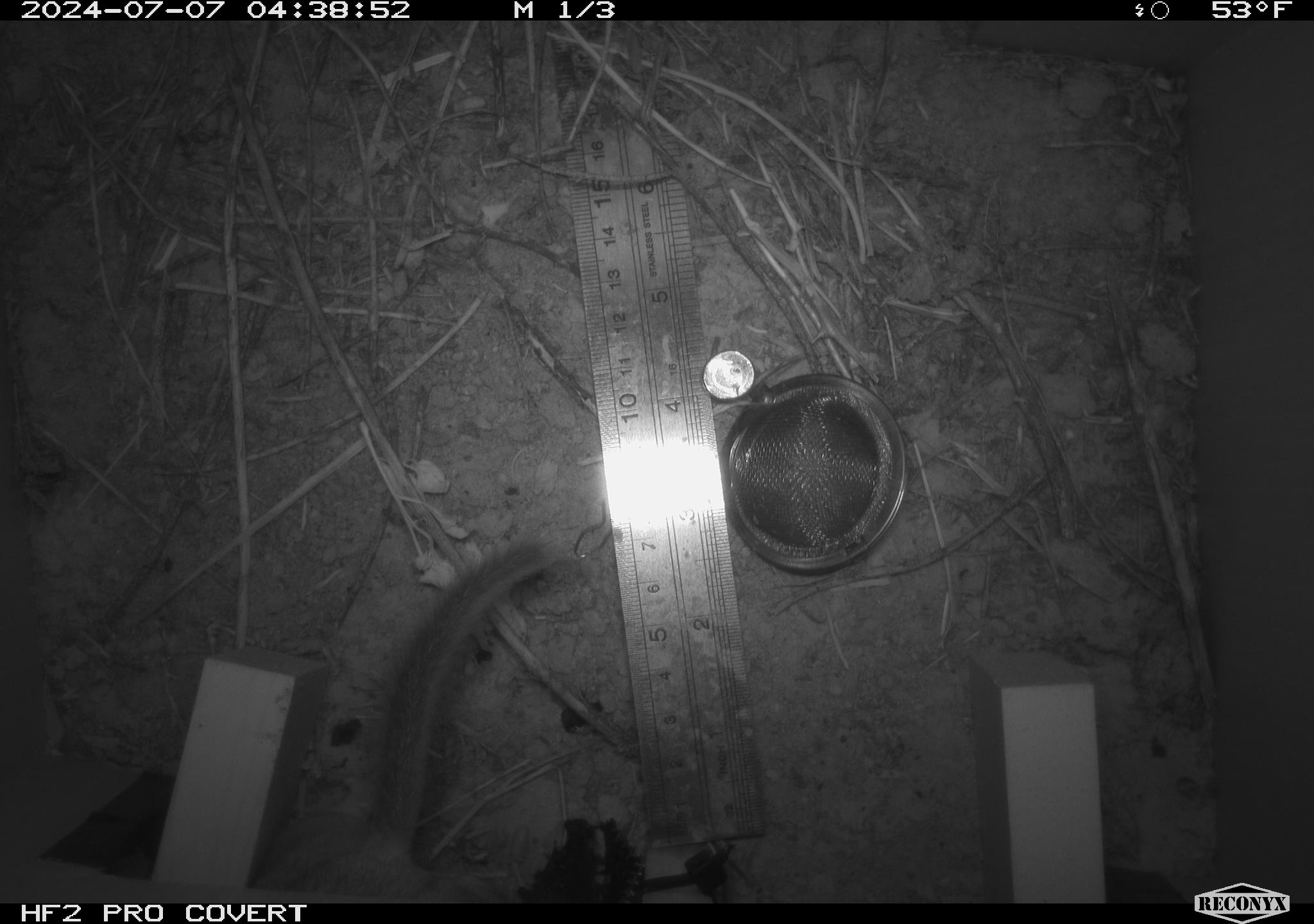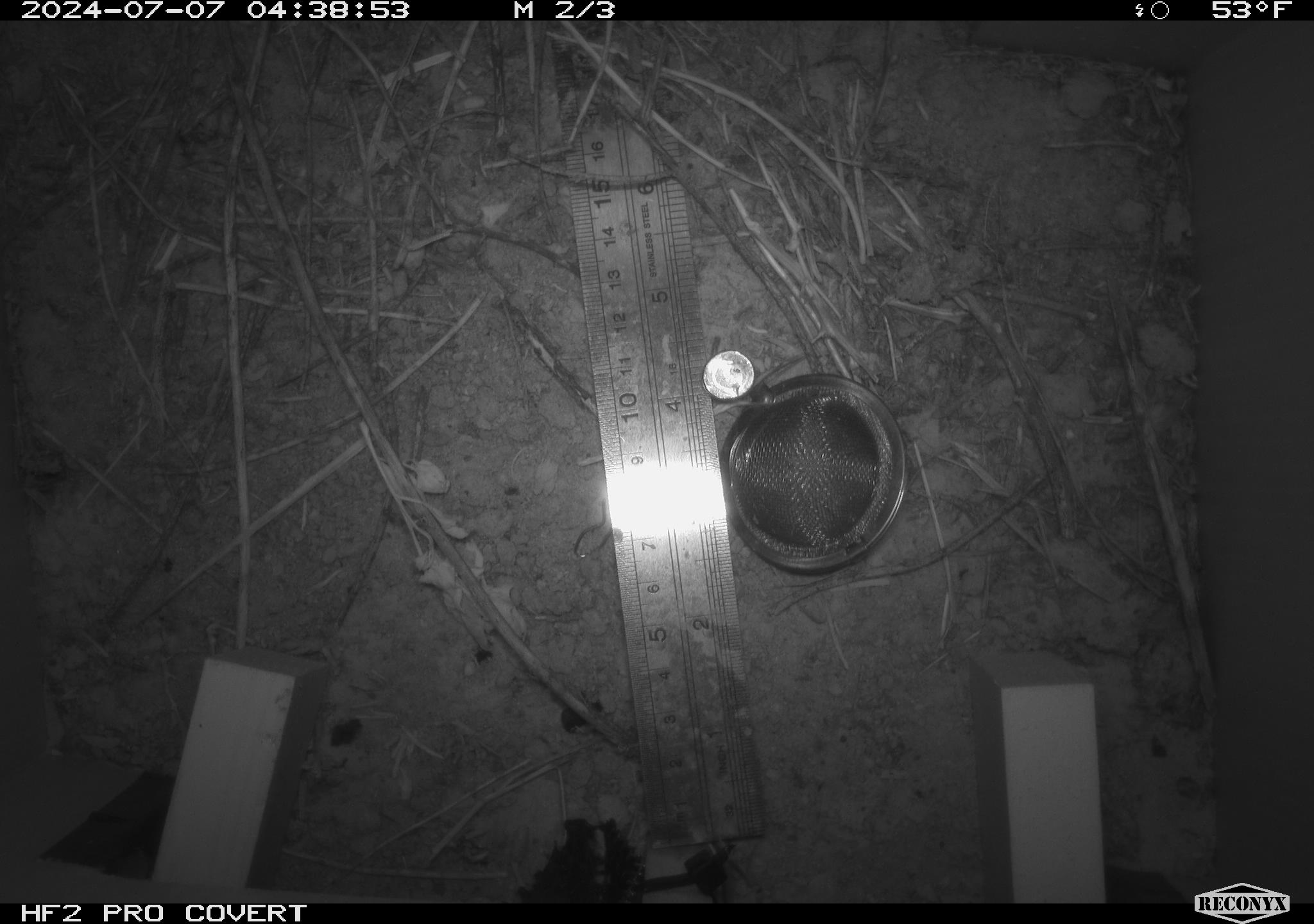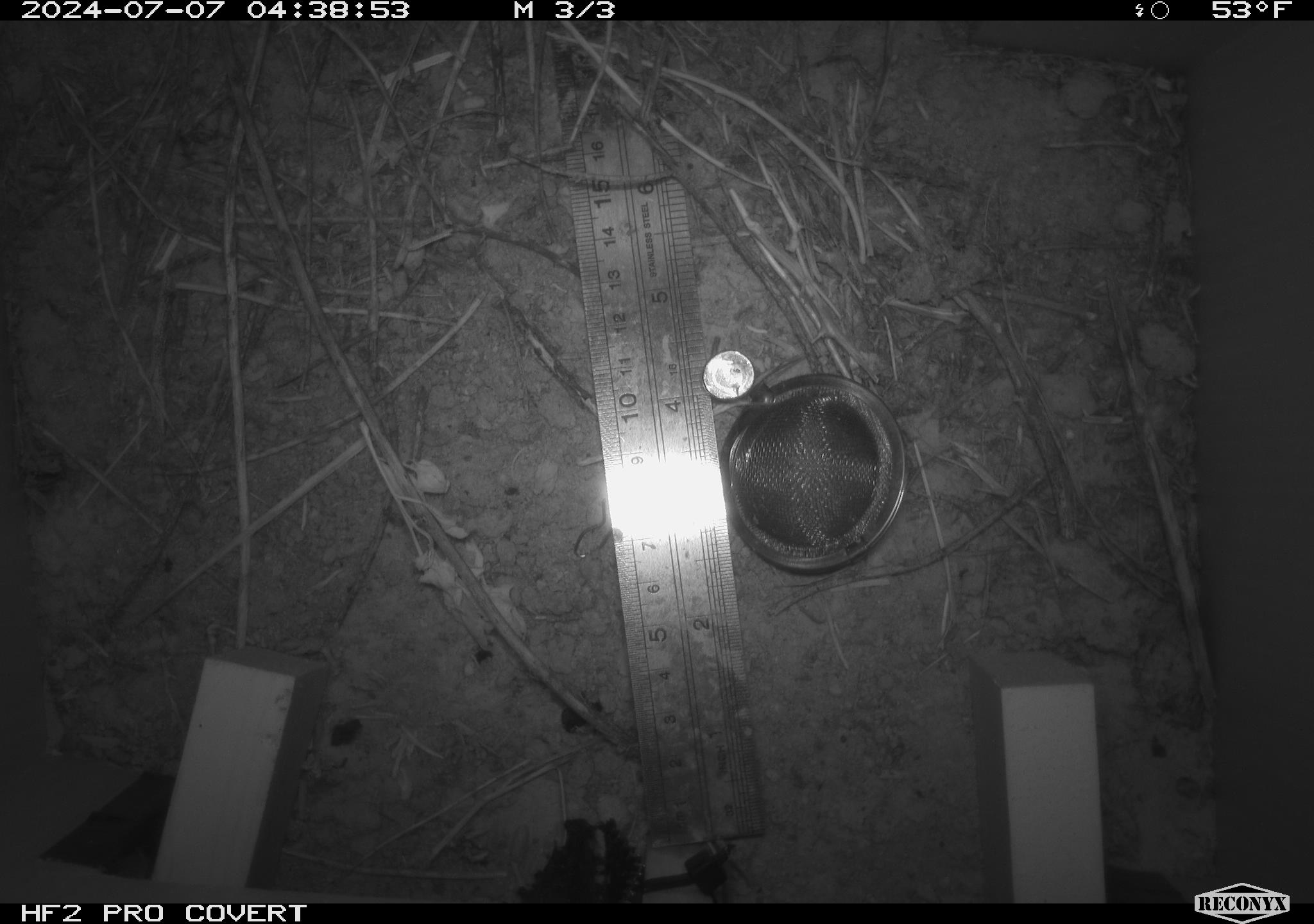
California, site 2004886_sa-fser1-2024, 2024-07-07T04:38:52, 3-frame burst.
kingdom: Animalia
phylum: Chordata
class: Mammalia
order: Rodentia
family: Cricetidae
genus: Neotoma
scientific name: Neotoma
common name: pack rat or woodrat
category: neotoma species